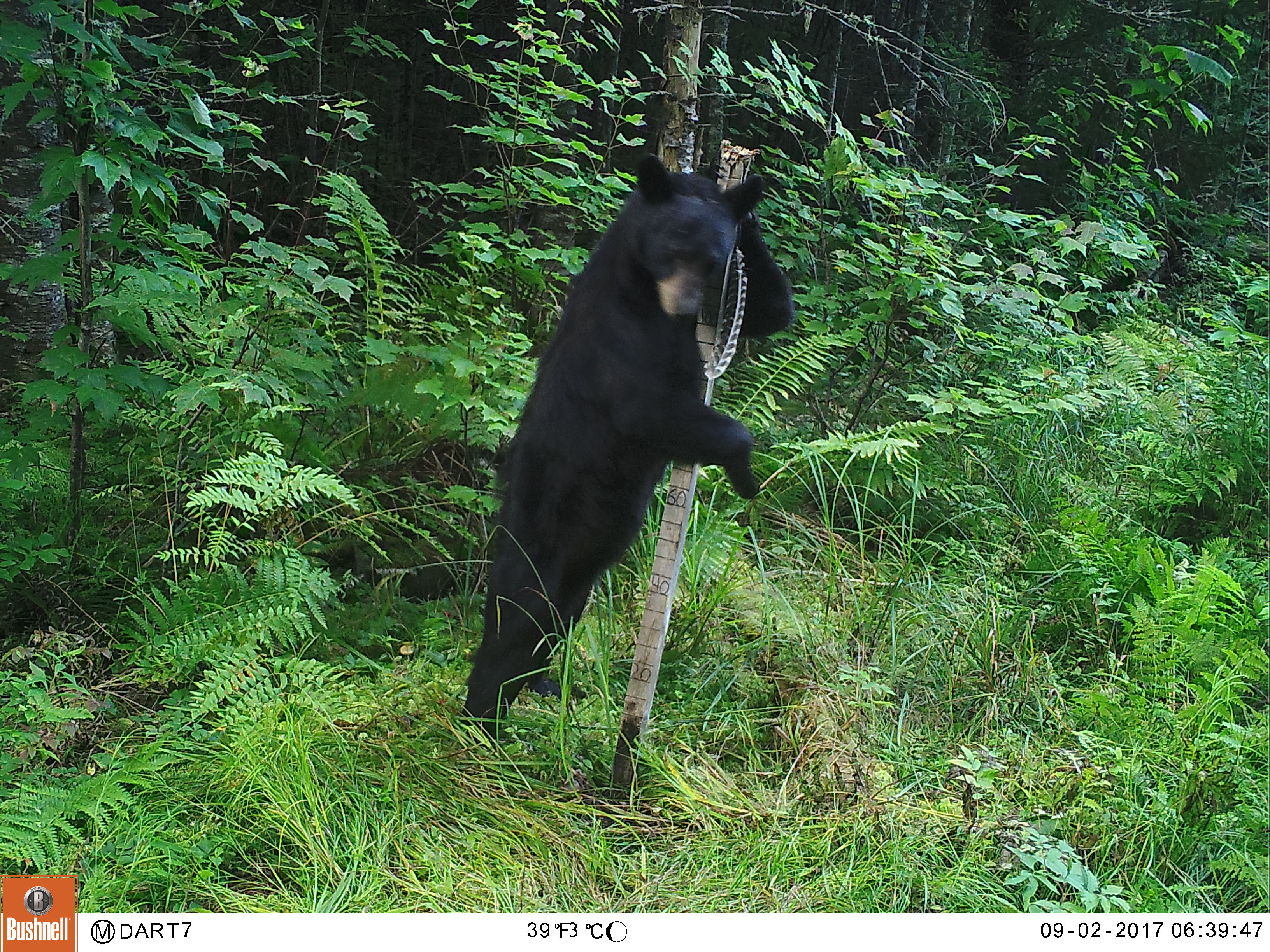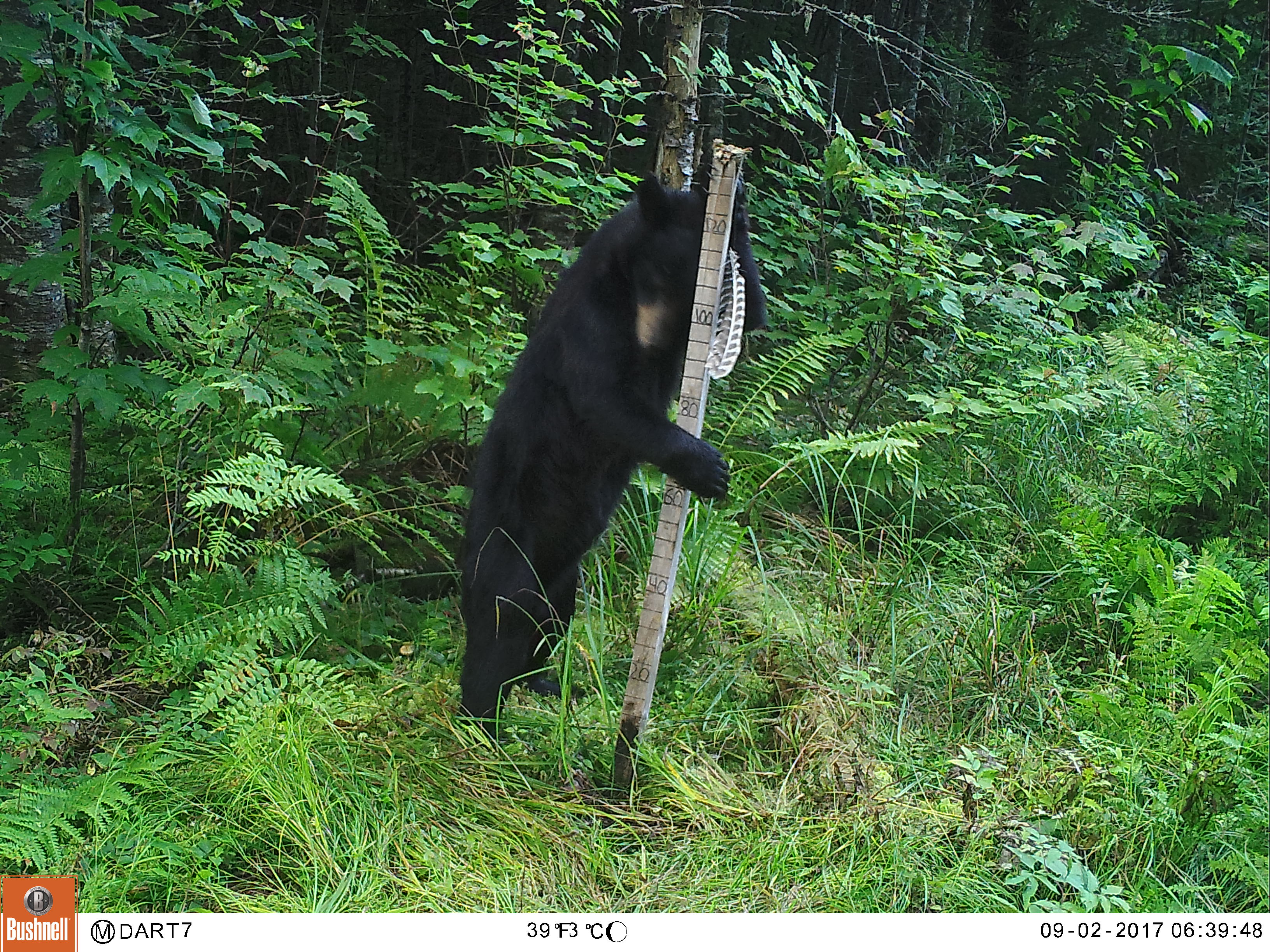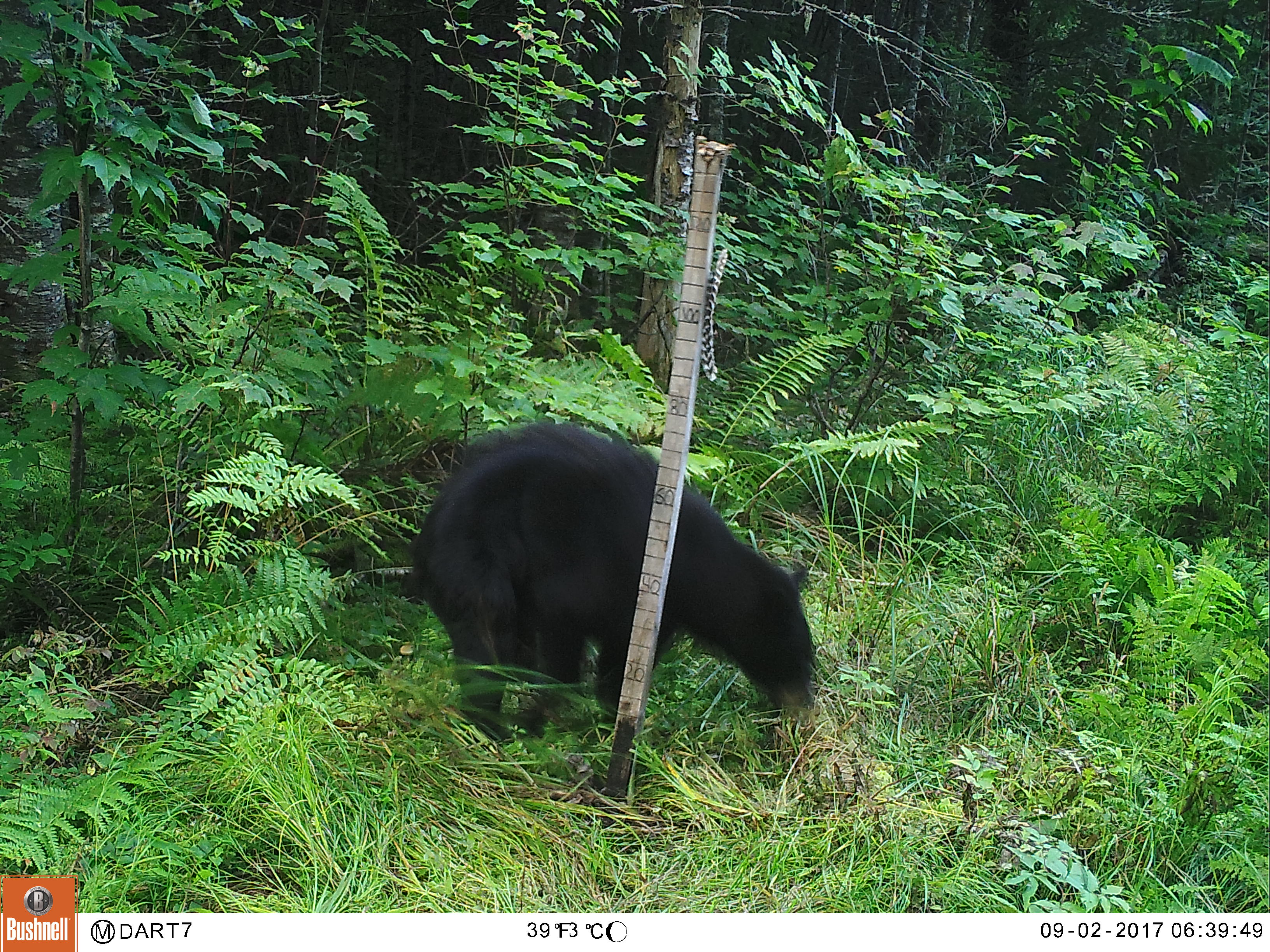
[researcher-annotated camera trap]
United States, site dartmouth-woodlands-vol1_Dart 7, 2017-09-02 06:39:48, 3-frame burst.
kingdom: Animalia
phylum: Chordata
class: Mammalia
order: Carnivora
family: Ursidae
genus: Ursus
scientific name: Ursus americanus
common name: black bear